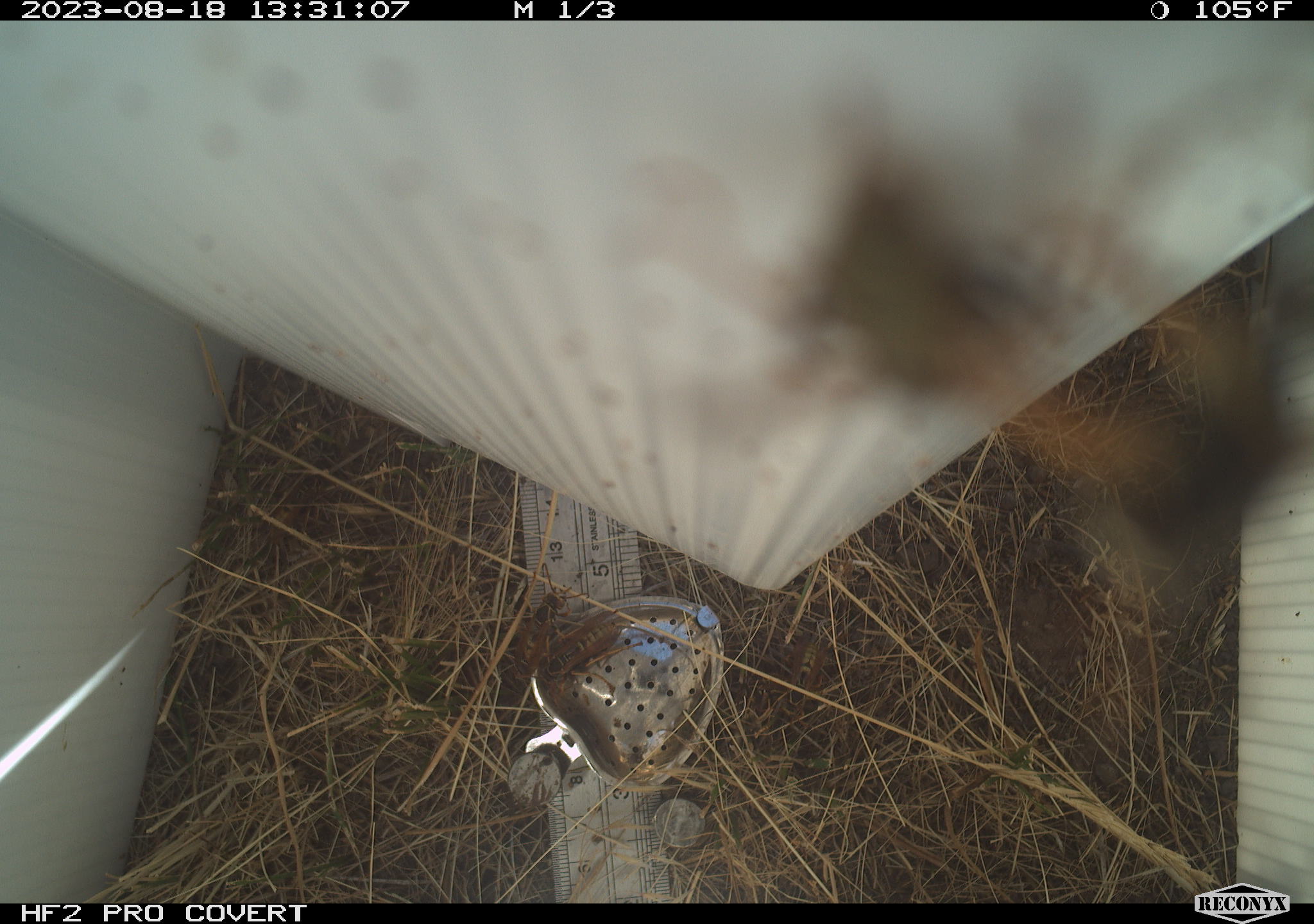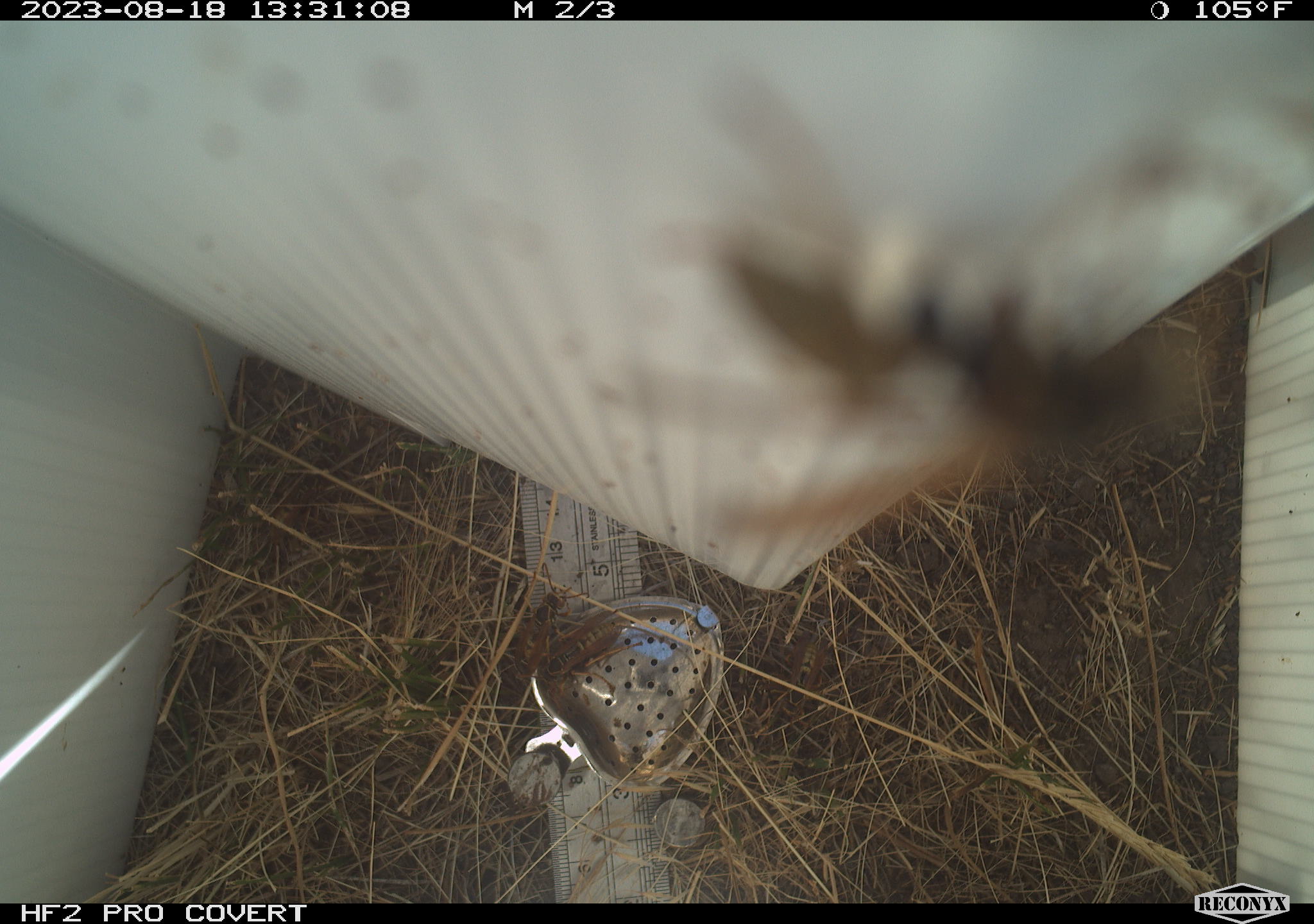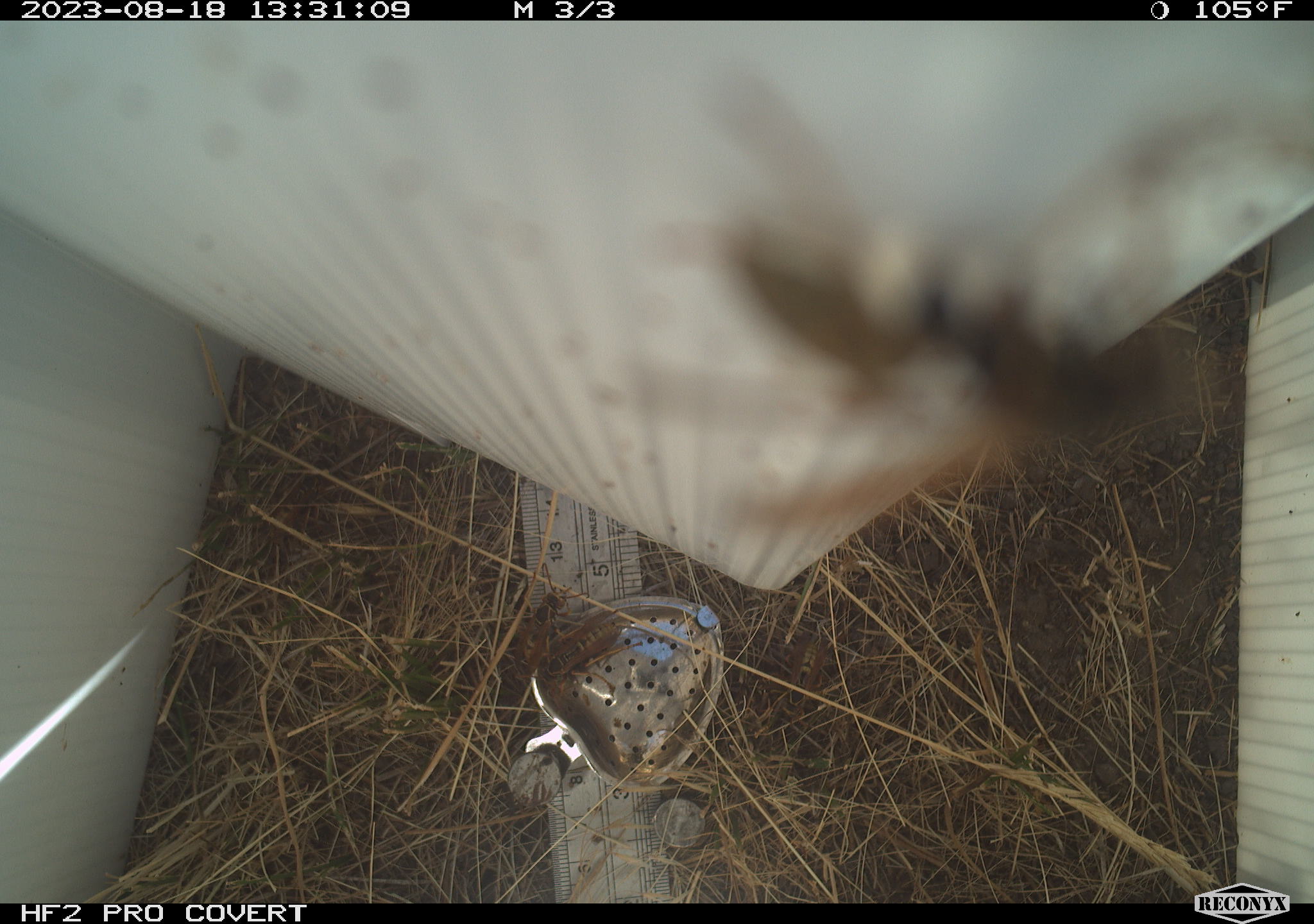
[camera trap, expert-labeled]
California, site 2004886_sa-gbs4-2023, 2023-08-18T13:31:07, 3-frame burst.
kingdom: Animalia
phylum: Arthropoda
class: Insecta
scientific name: Insecta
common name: insect